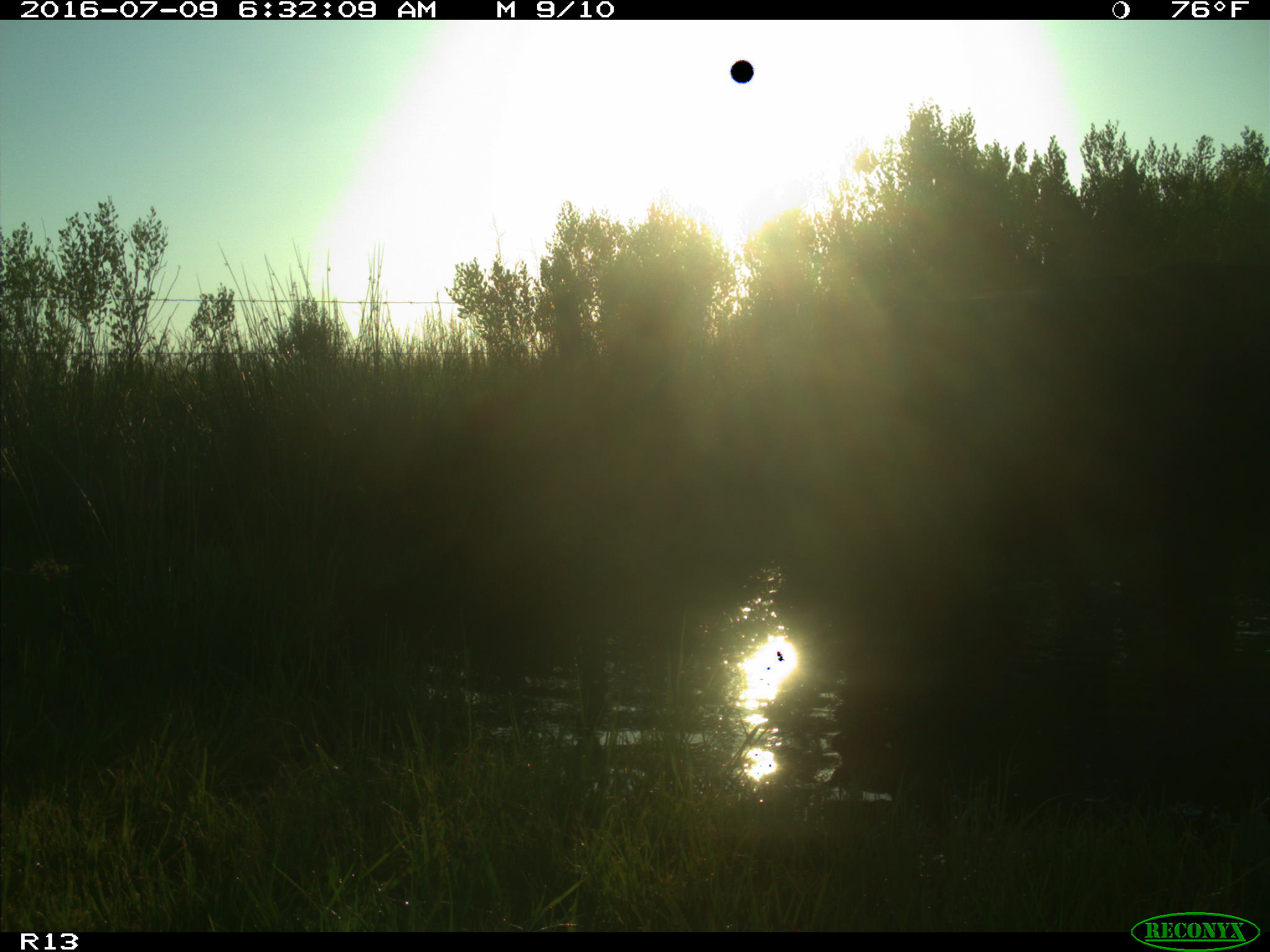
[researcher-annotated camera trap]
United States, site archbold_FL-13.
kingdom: Animalia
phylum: Chordata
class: Mammalia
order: Artiodactyla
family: Bovidae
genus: Bos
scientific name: Bos taurus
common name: domestic cow